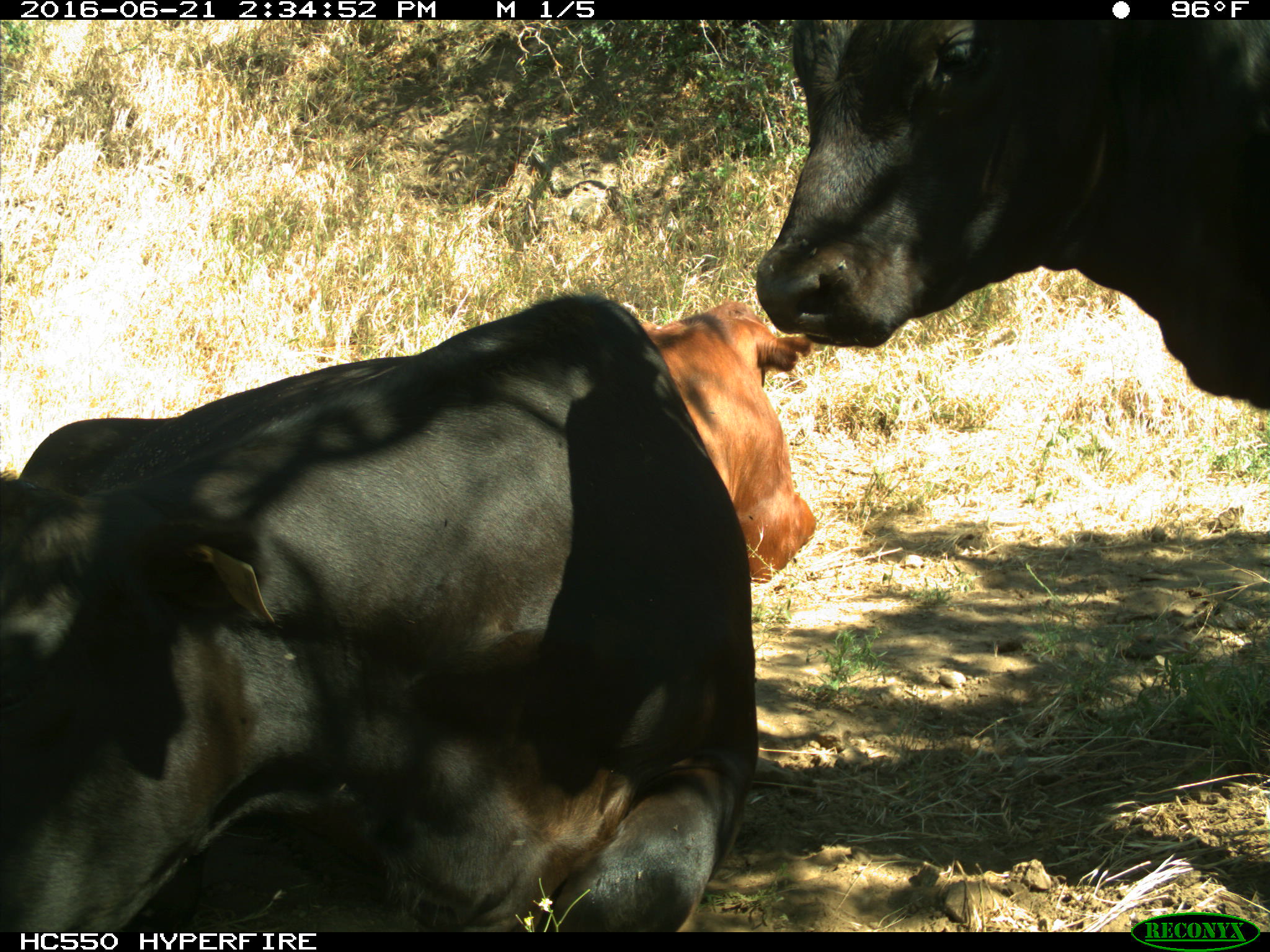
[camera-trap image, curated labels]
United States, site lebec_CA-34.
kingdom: Animalia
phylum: Chordata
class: Mammalia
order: Artiodactyla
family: Bovidae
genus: Bos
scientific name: Bos taurus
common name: domestic cow